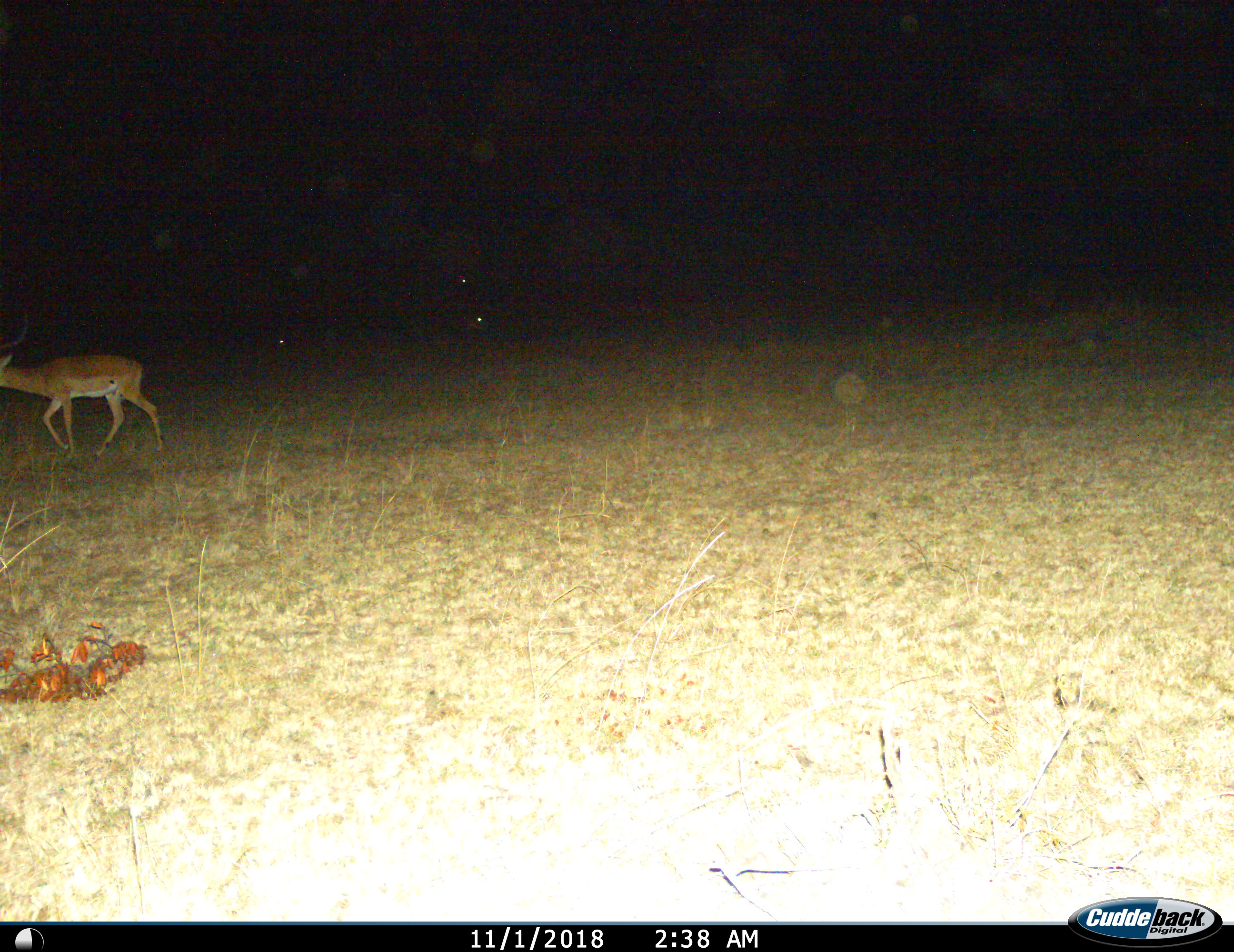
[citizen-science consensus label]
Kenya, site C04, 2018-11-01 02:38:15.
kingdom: Animalia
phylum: Chordata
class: Mammalia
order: Artiodactyla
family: Bovidae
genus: Aepyceros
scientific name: Aepyceros melampus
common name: impala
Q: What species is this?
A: Impala (Aepyceros melampus).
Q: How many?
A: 1.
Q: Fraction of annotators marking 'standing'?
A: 17%.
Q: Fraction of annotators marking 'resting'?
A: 0%.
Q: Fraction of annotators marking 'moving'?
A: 100%.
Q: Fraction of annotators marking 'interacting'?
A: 0%.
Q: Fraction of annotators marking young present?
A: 0%.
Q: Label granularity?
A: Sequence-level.